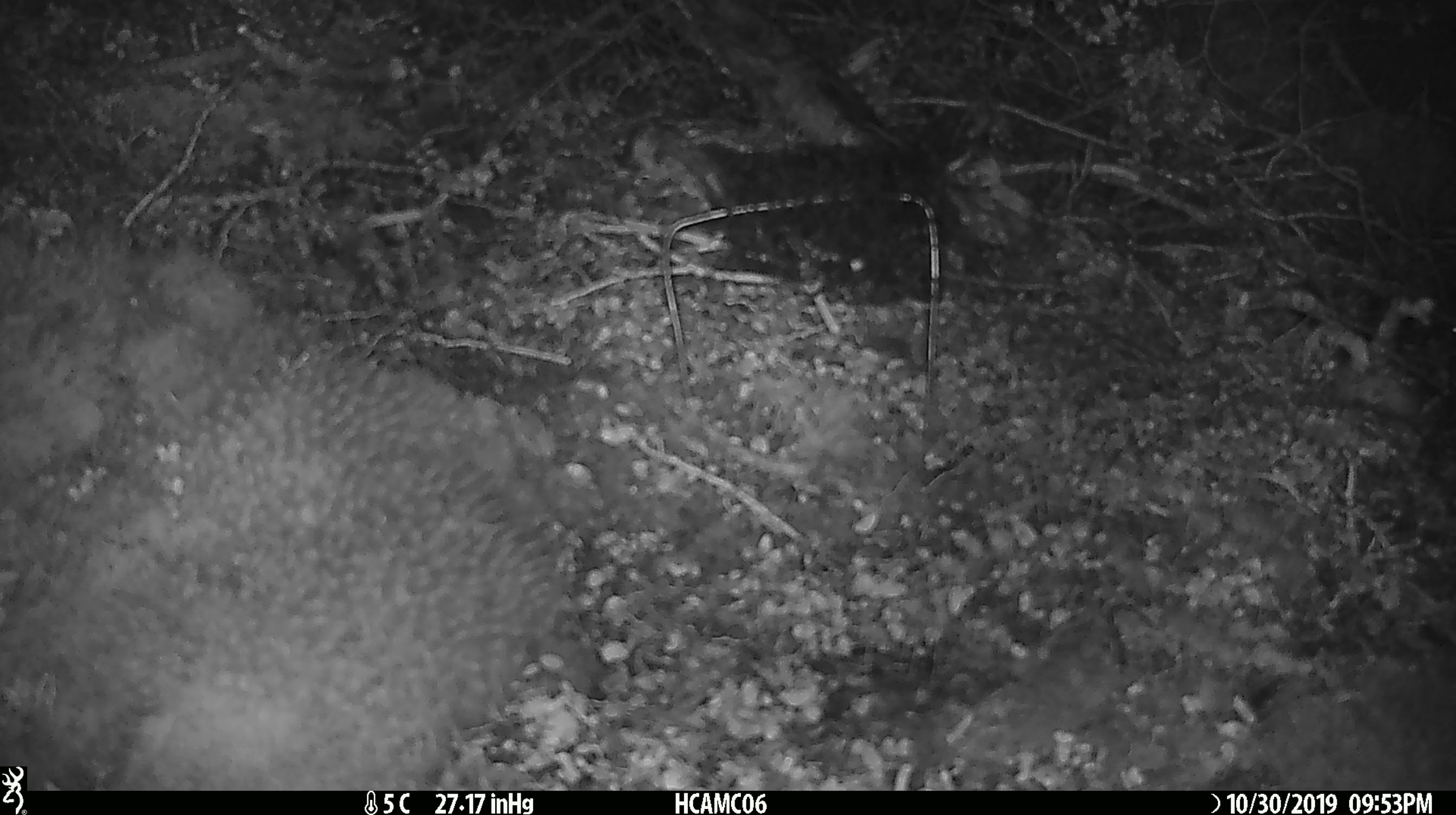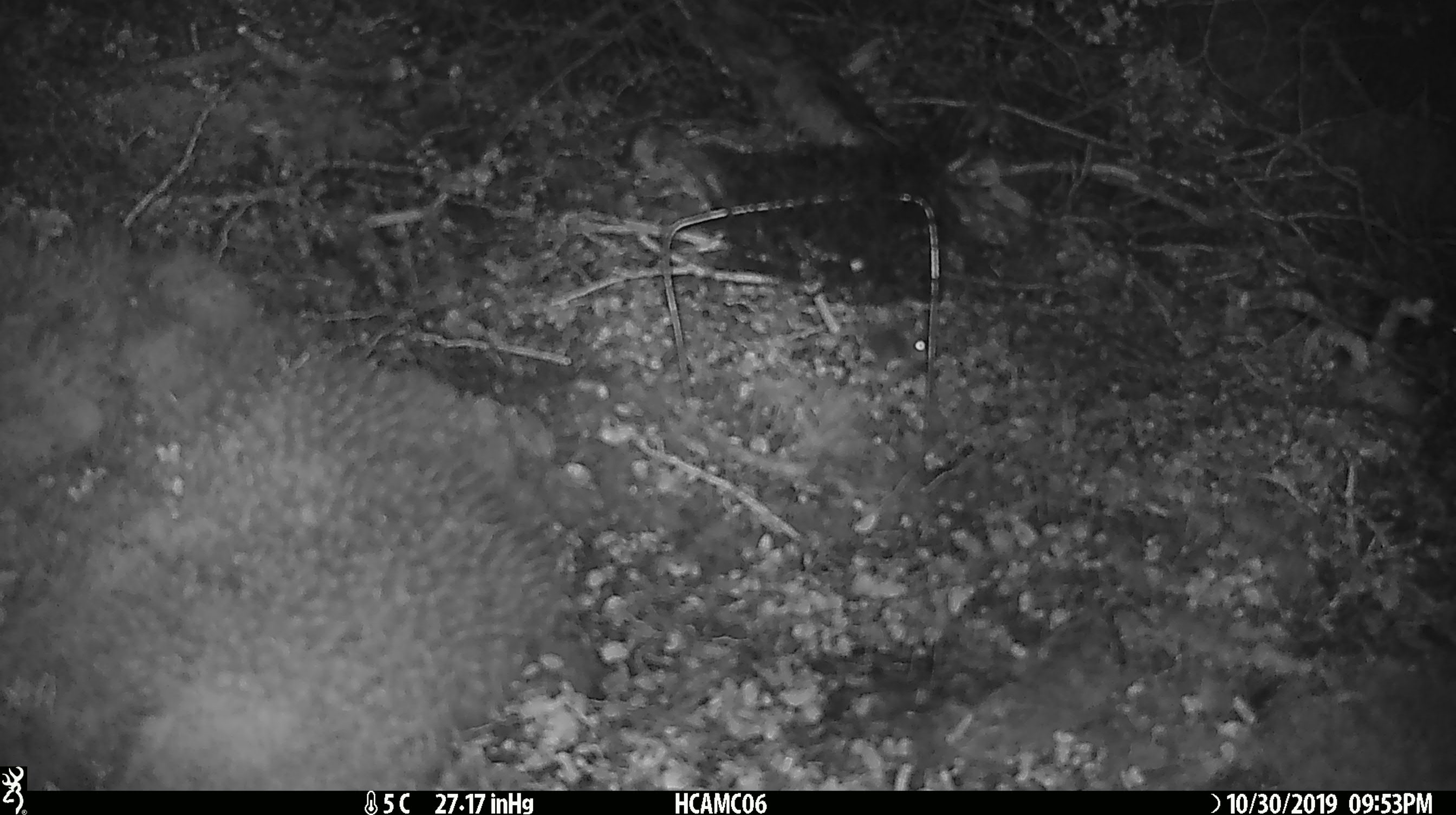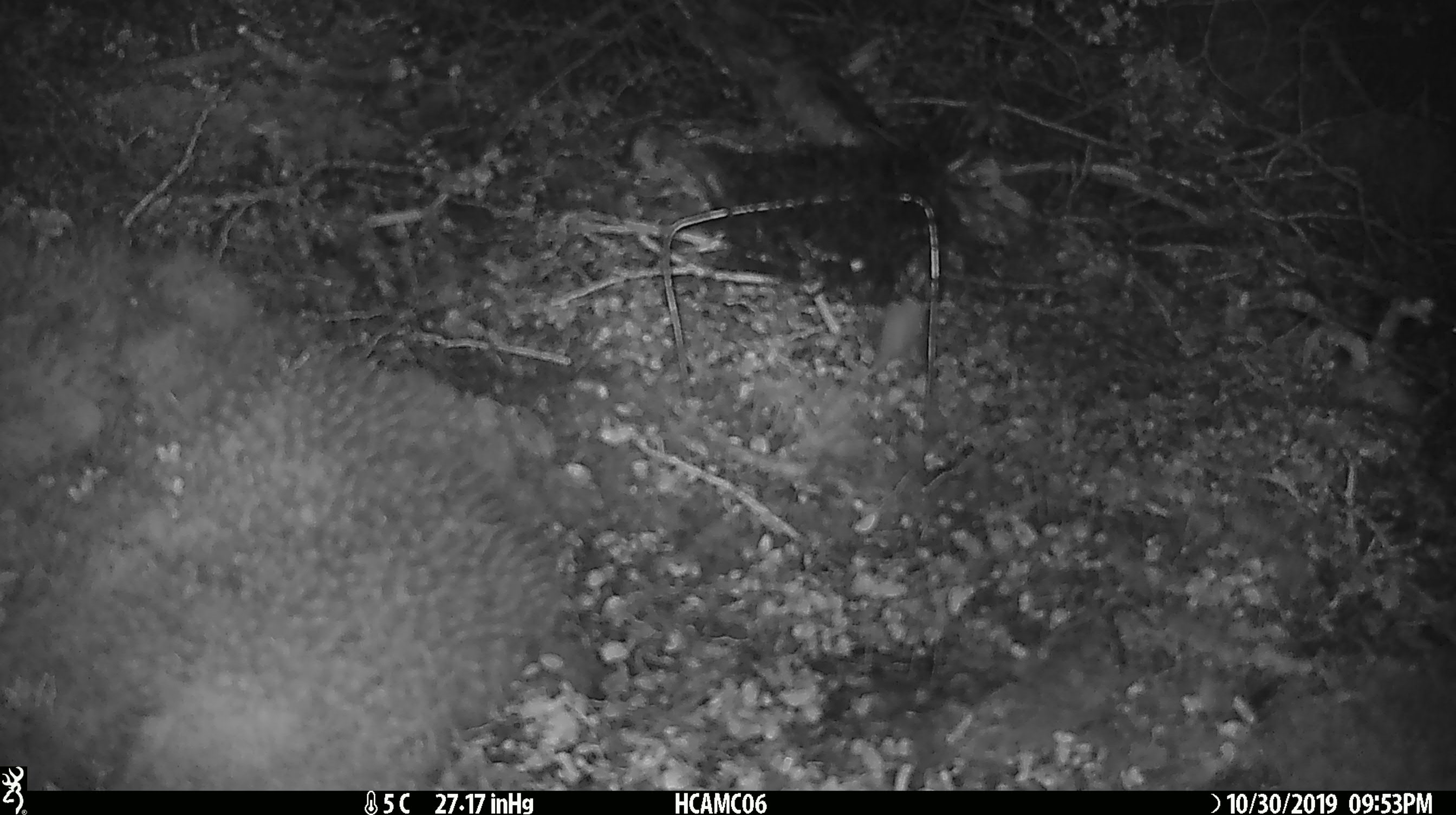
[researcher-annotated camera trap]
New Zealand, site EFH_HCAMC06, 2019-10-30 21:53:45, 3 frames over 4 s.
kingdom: Animalia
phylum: Chordata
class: Mammalia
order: Rodentia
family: Muridae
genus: Mus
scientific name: Mus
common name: mouse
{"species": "mouse (Mus)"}